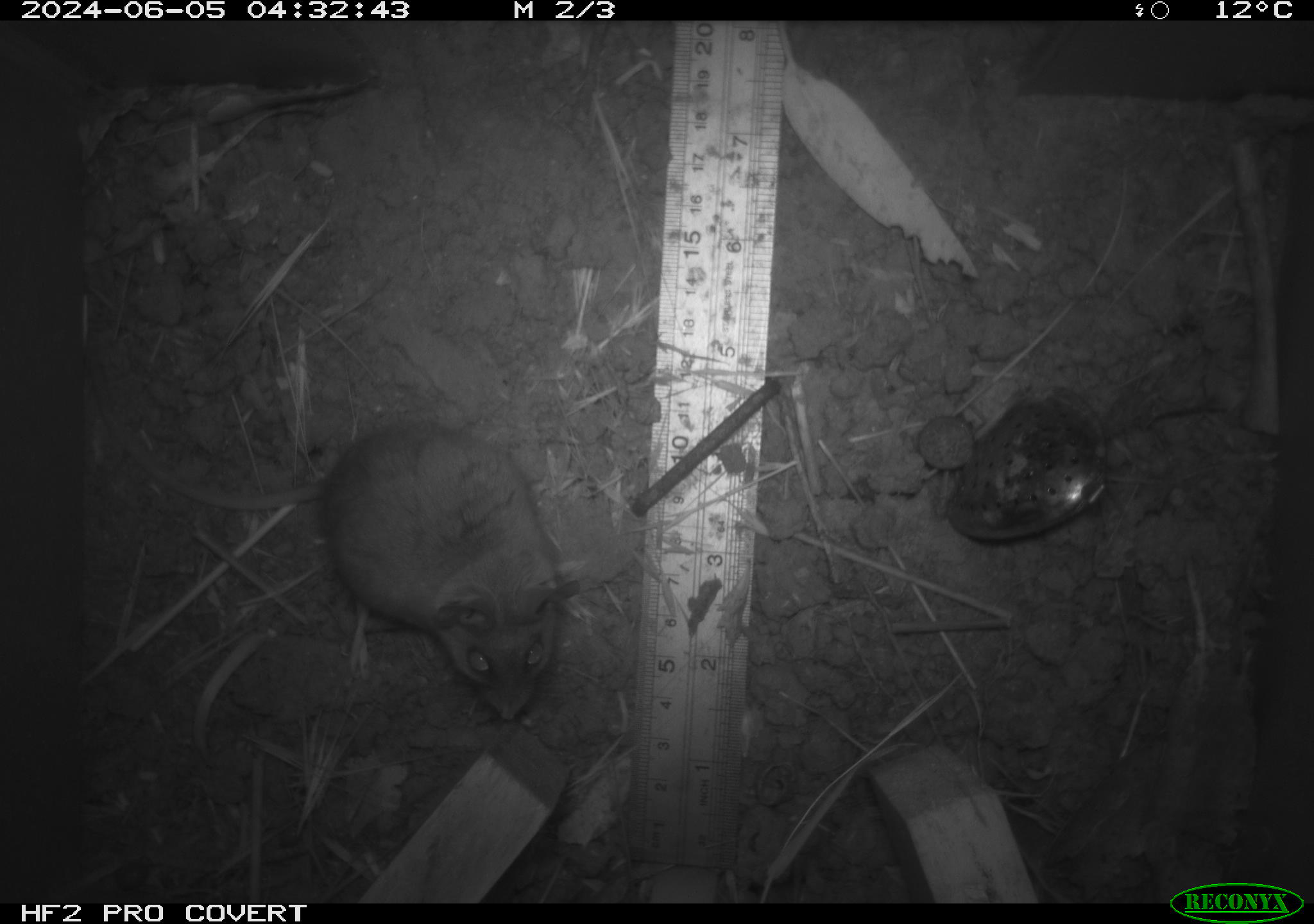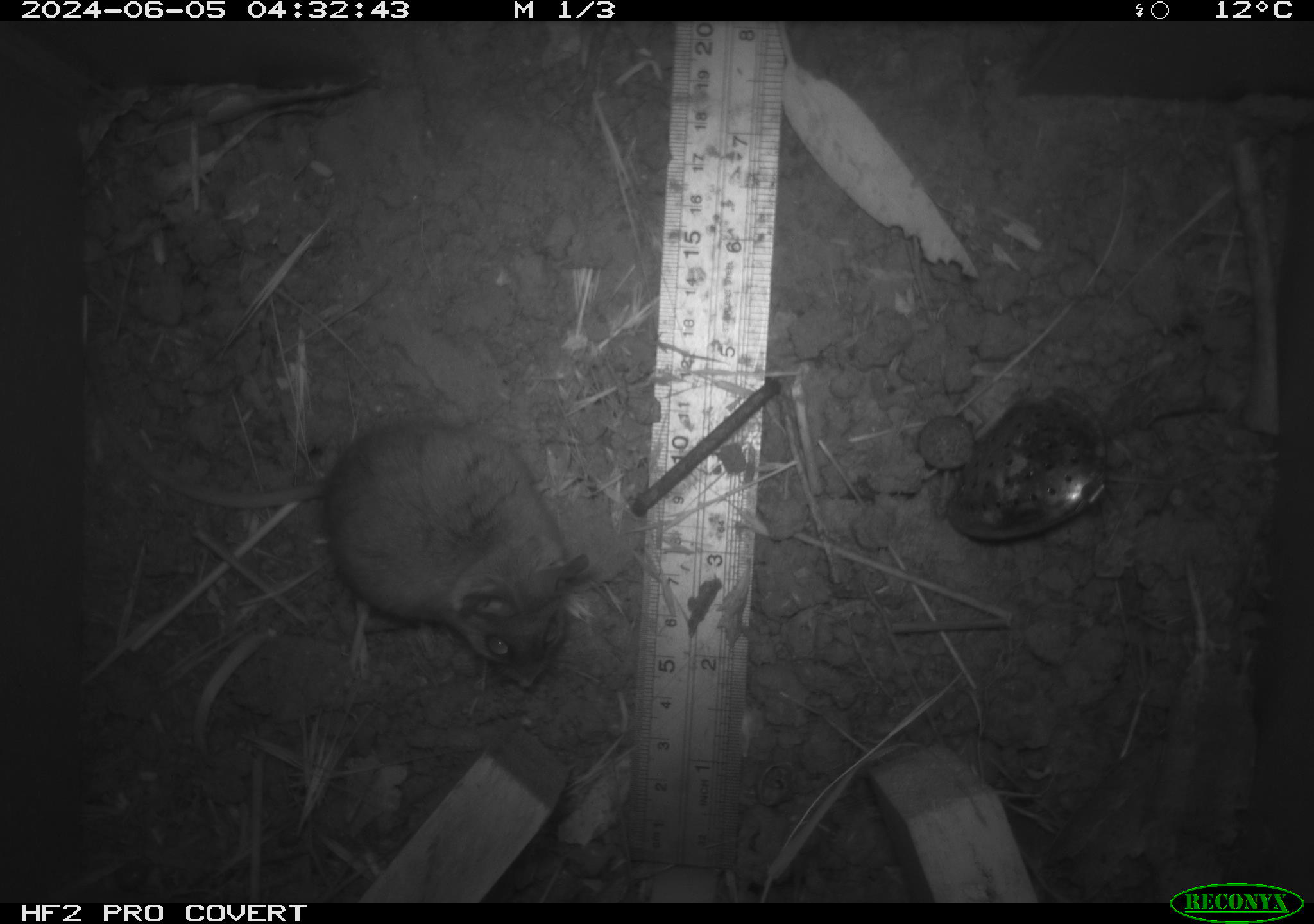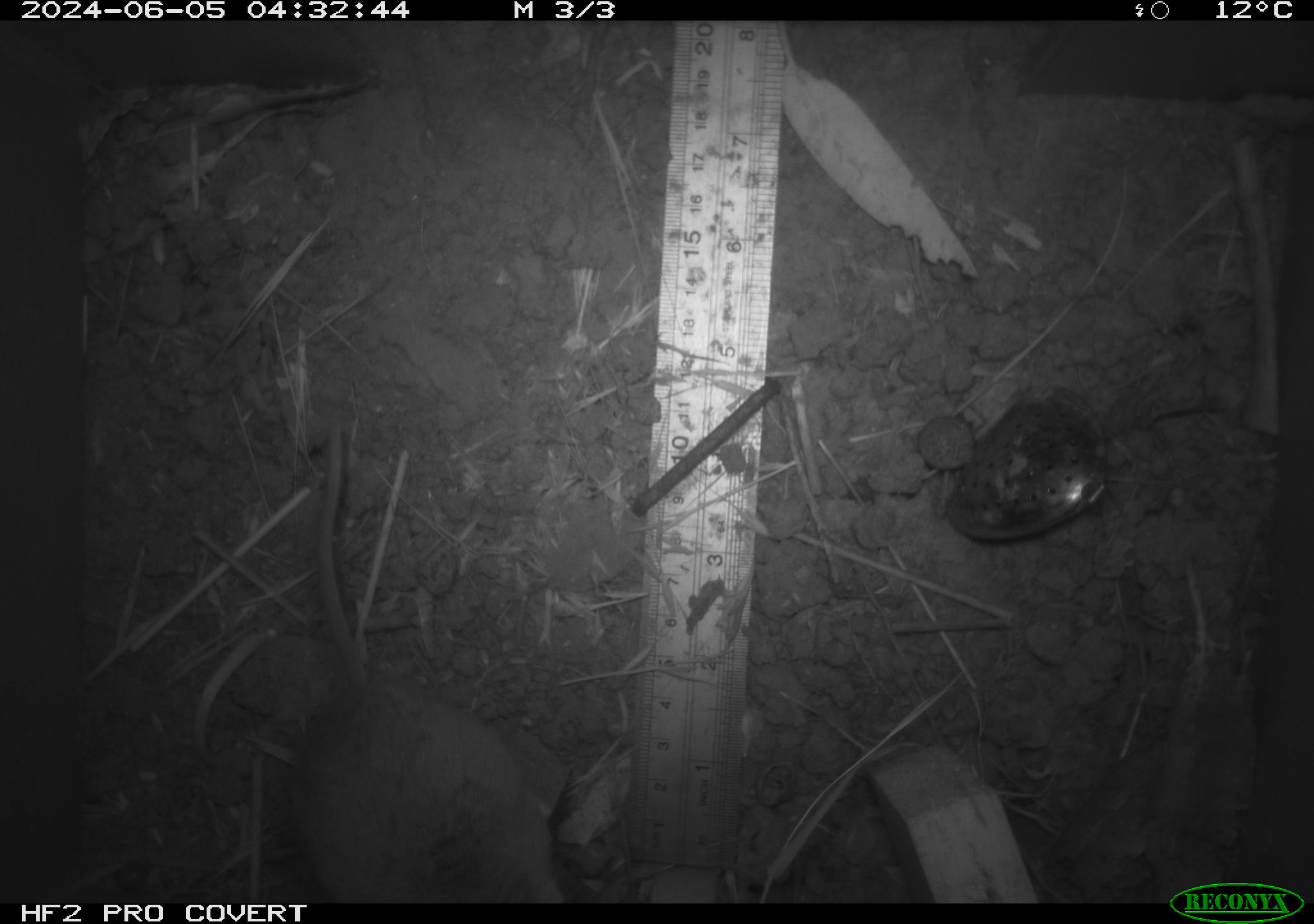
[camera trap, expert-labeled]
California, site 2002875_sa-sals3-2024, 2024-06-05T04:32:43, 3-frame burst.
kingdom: Animalia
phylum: Chordata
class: Mammalia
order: Rodentia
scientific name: Rodentia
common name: mouse species